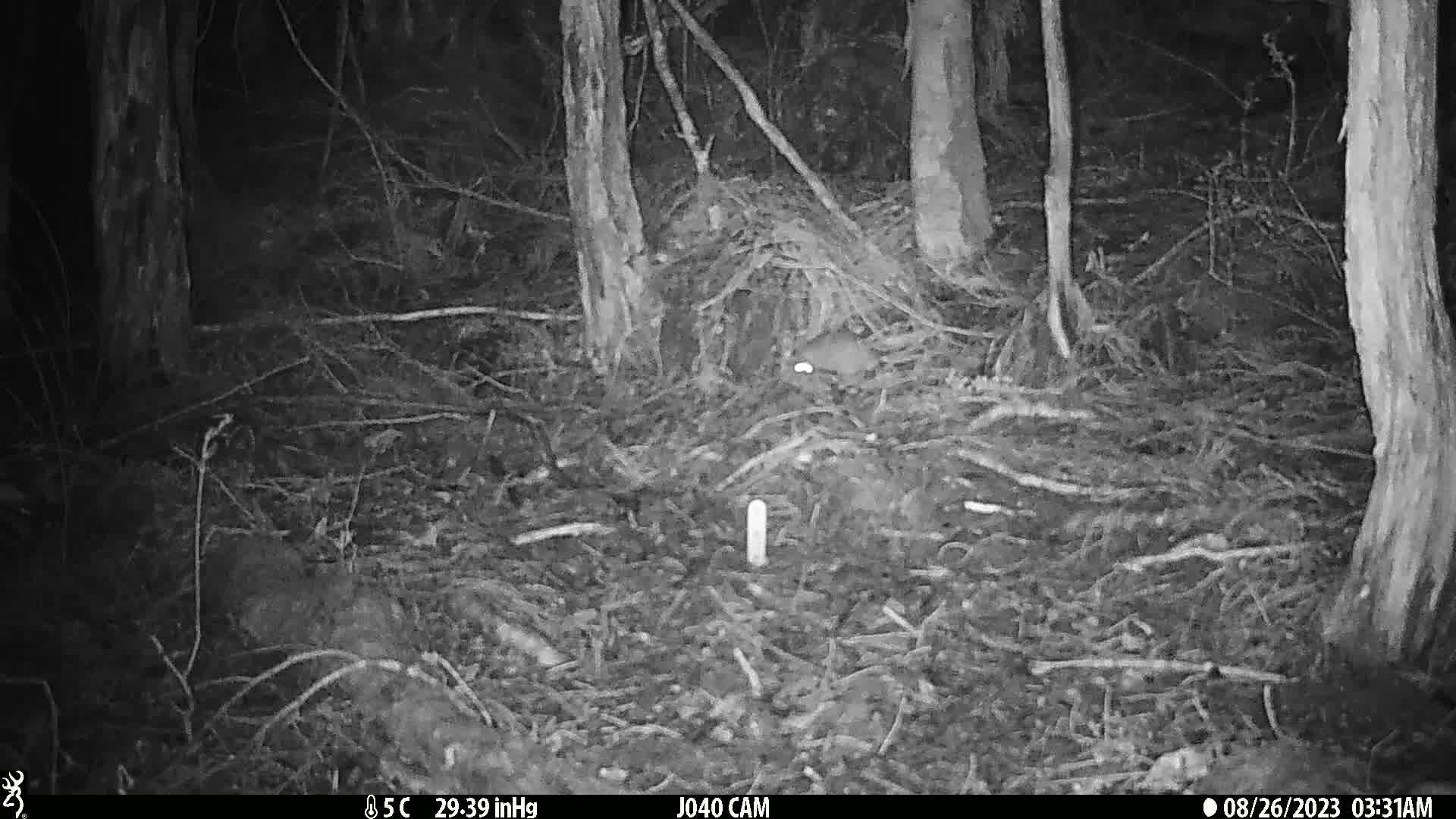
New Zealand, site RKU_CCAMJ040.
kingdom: Animalia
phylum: Chordata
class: Mammalia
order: Rodentia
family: Muridae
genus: Rattus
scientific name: Rattus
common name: rat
Rat (Rattus).